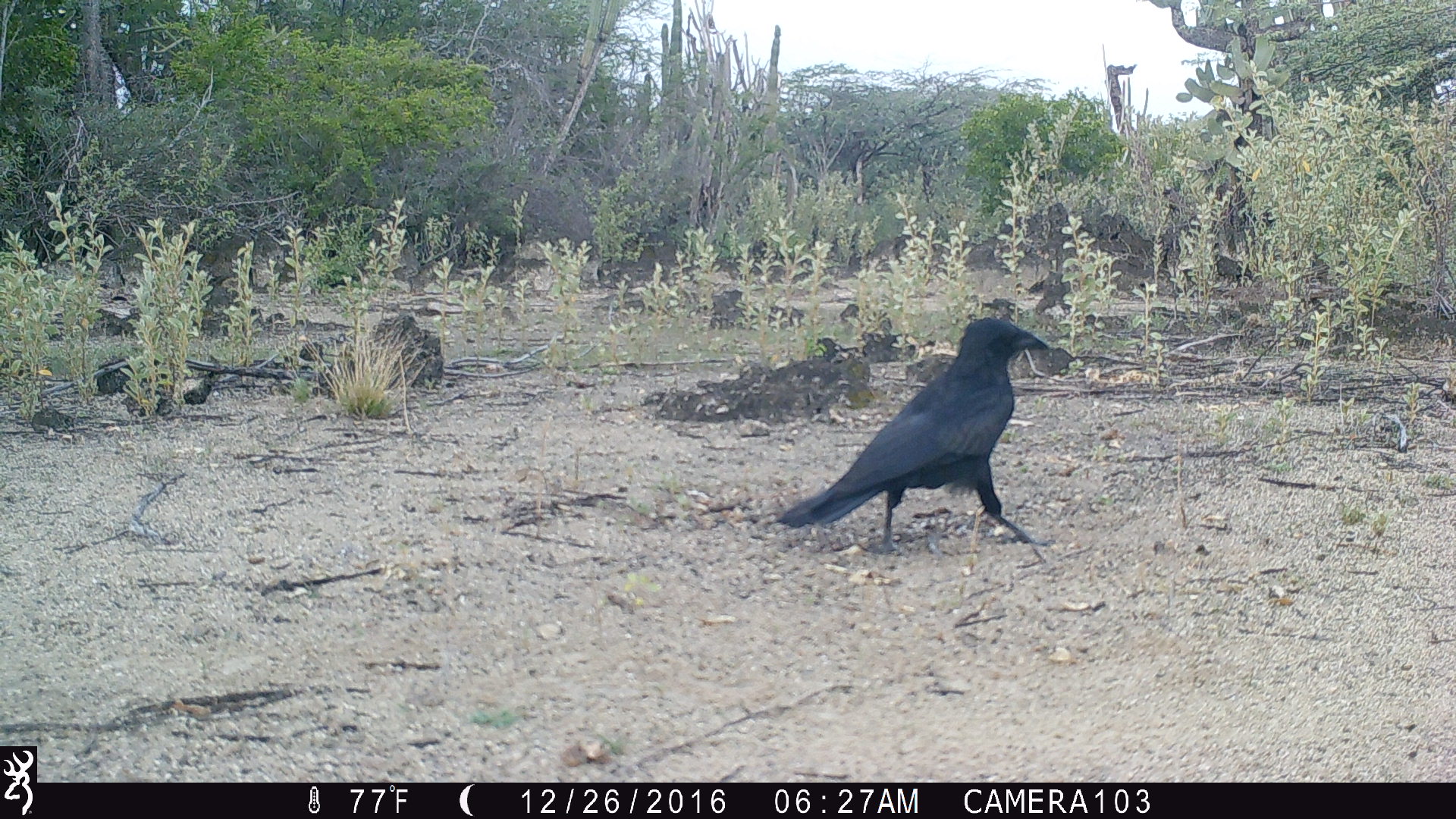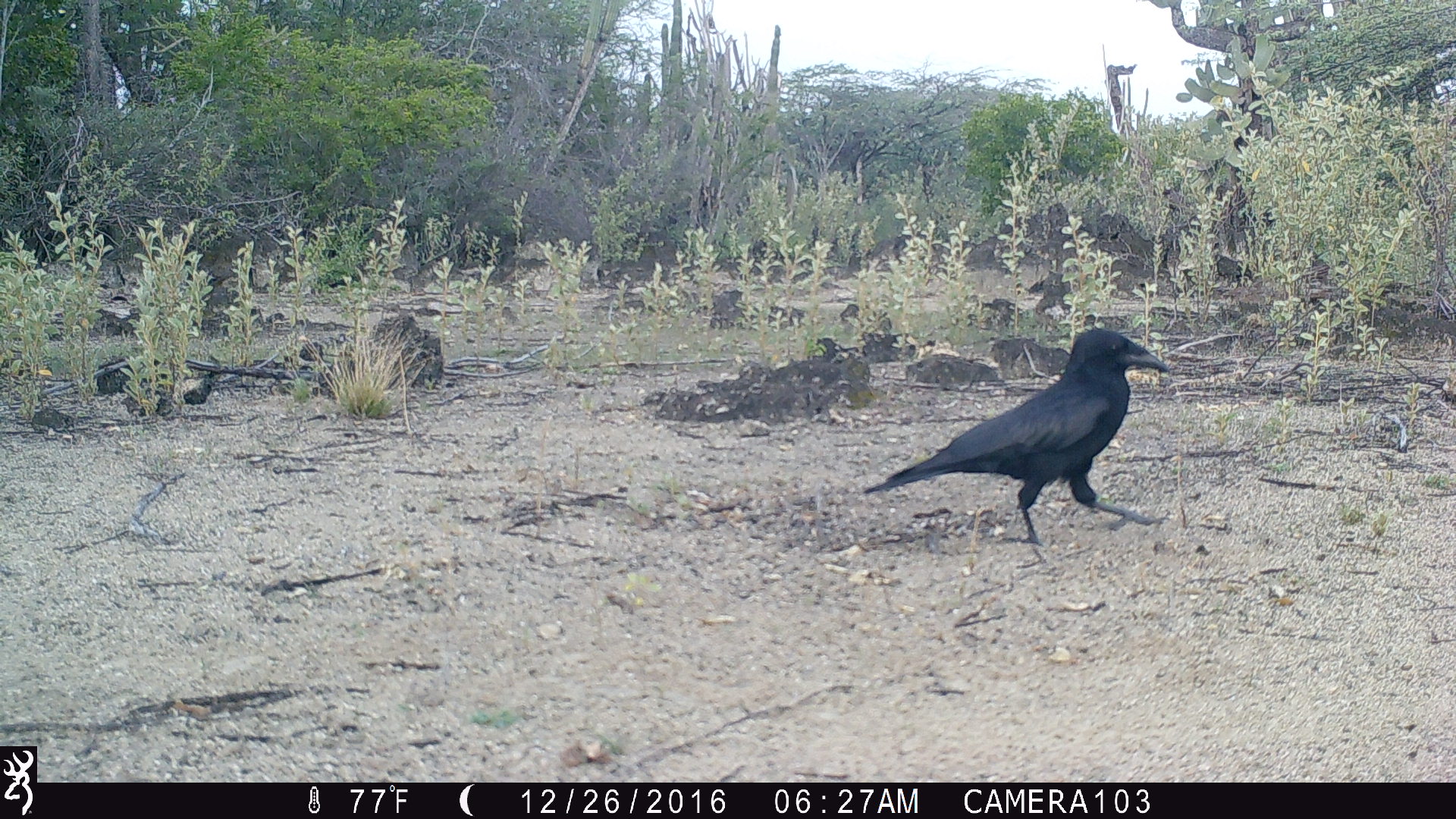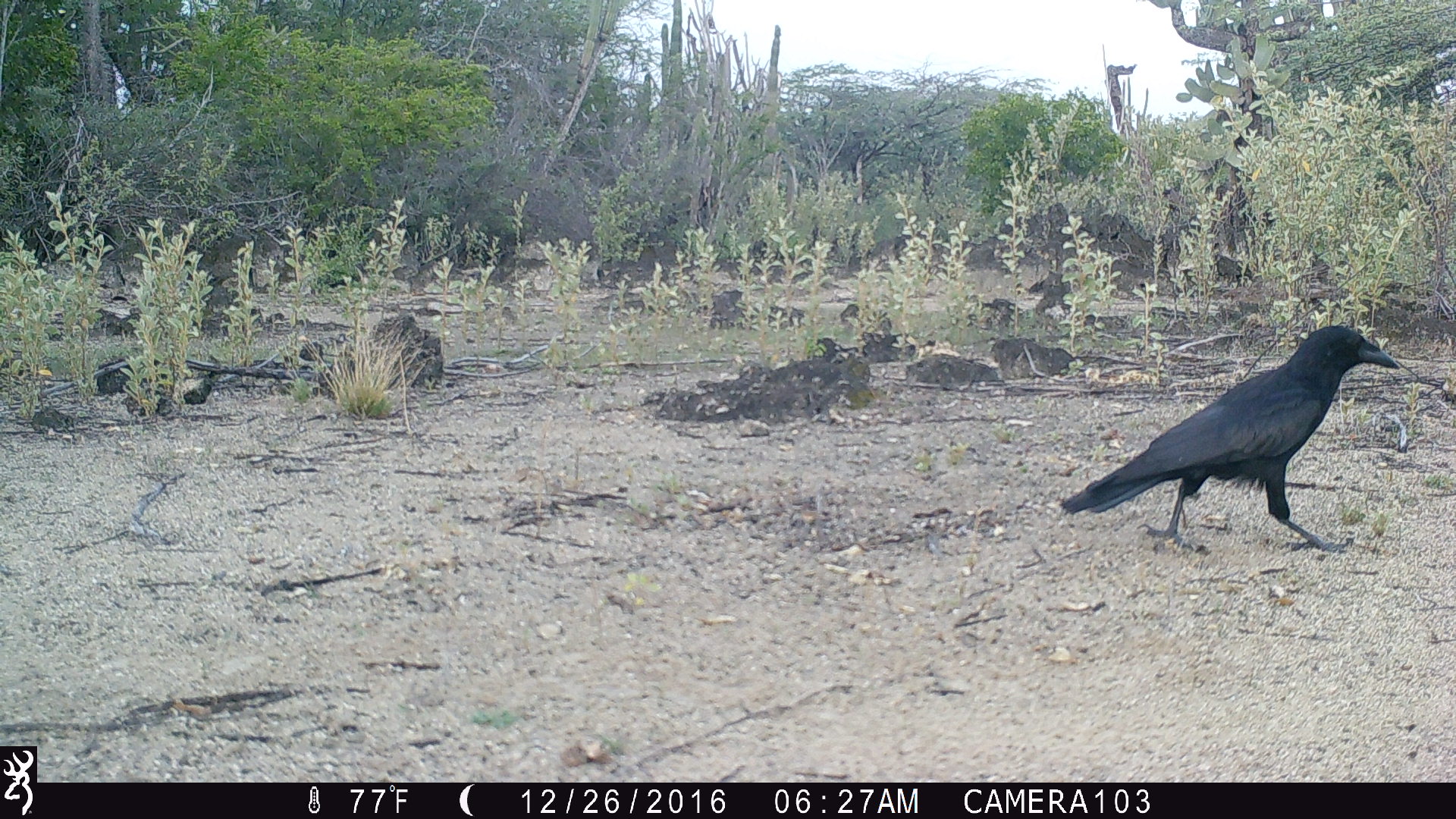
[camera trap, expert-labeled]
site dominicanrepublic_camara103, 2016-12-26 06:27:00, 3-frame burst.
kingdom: Animalia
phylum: Chordata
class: Aves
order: Passeriformes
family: Corvidae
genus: Corvus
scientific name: Corvus corax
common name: raven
Raven (Corvus corax).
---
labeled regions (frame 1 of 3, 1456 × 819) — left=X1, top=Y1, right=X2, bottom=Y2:
raven: left=778, top=314, right=1066, bottom=562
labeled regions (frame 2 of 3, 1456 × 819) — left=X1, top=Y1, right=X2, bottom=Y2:
raven: left=855, top=325, right=1169, bottom=557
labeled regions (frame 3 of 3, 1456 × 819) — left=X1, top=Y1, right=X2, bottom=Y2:
raven: left=1056, top=324, right=1404, bottom=557